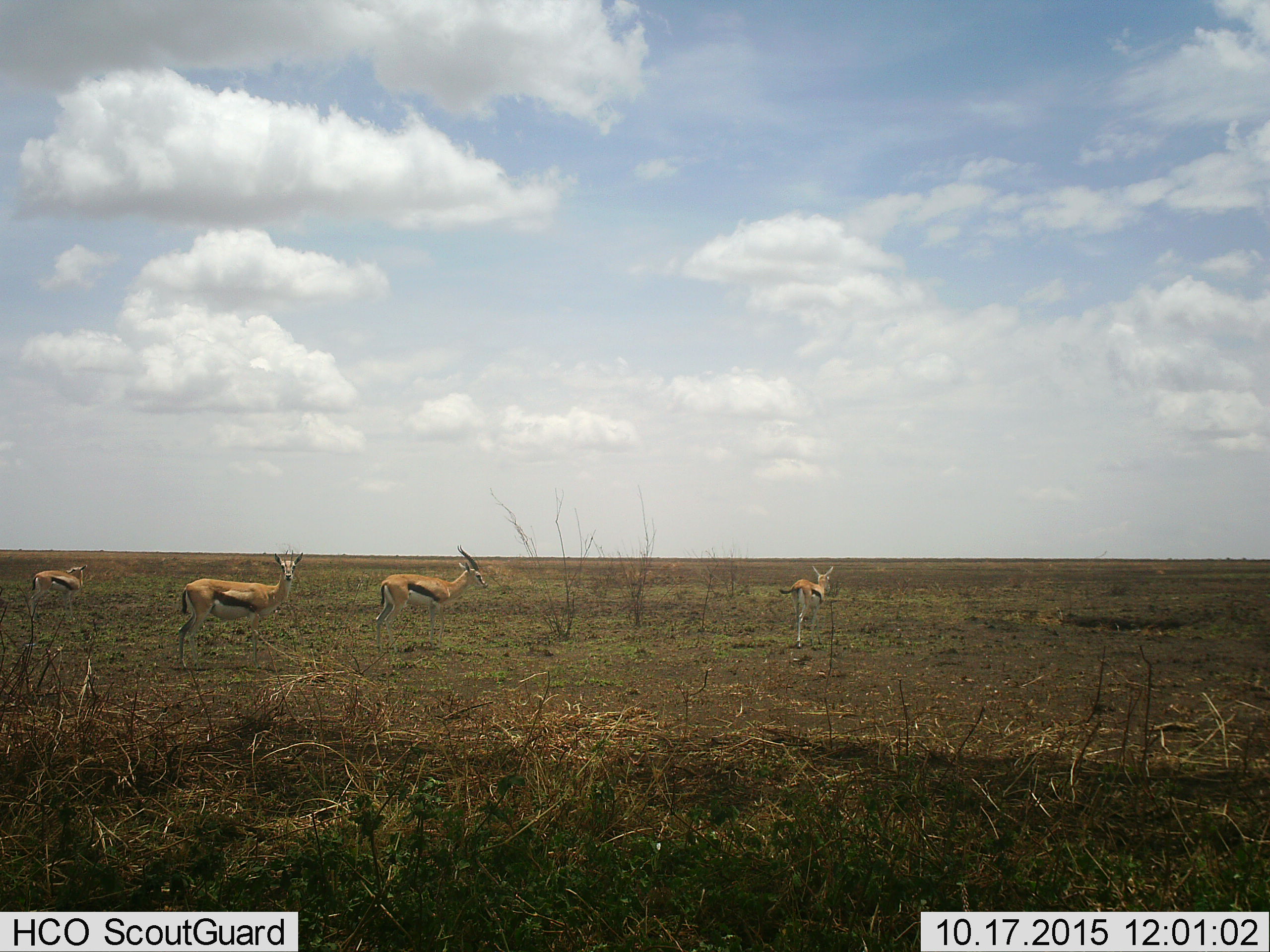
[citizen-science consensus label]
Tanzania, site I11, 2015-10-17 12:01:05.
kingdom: Animalia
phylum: Chordata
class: Mammalia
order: Artiodactyla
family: Bovidae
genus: Eudorcas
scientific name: Eudorcas thomsonii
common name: thomson's gazelle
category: gazellethomsons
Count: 4.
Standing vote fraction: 67%.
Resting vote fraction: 11%.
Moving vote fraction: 44%.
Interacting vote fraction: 0%.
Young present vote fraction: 11%.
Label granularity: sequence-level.